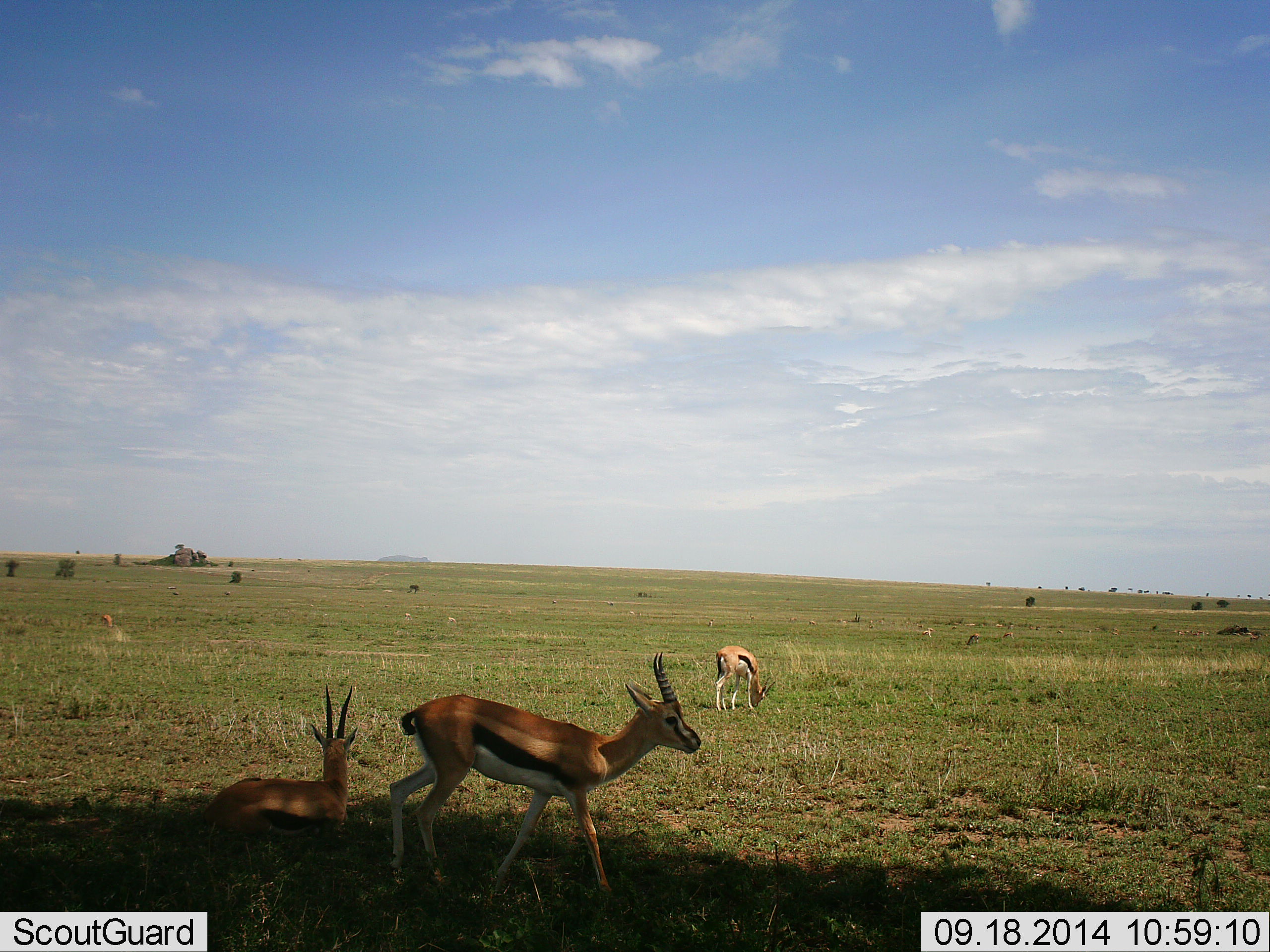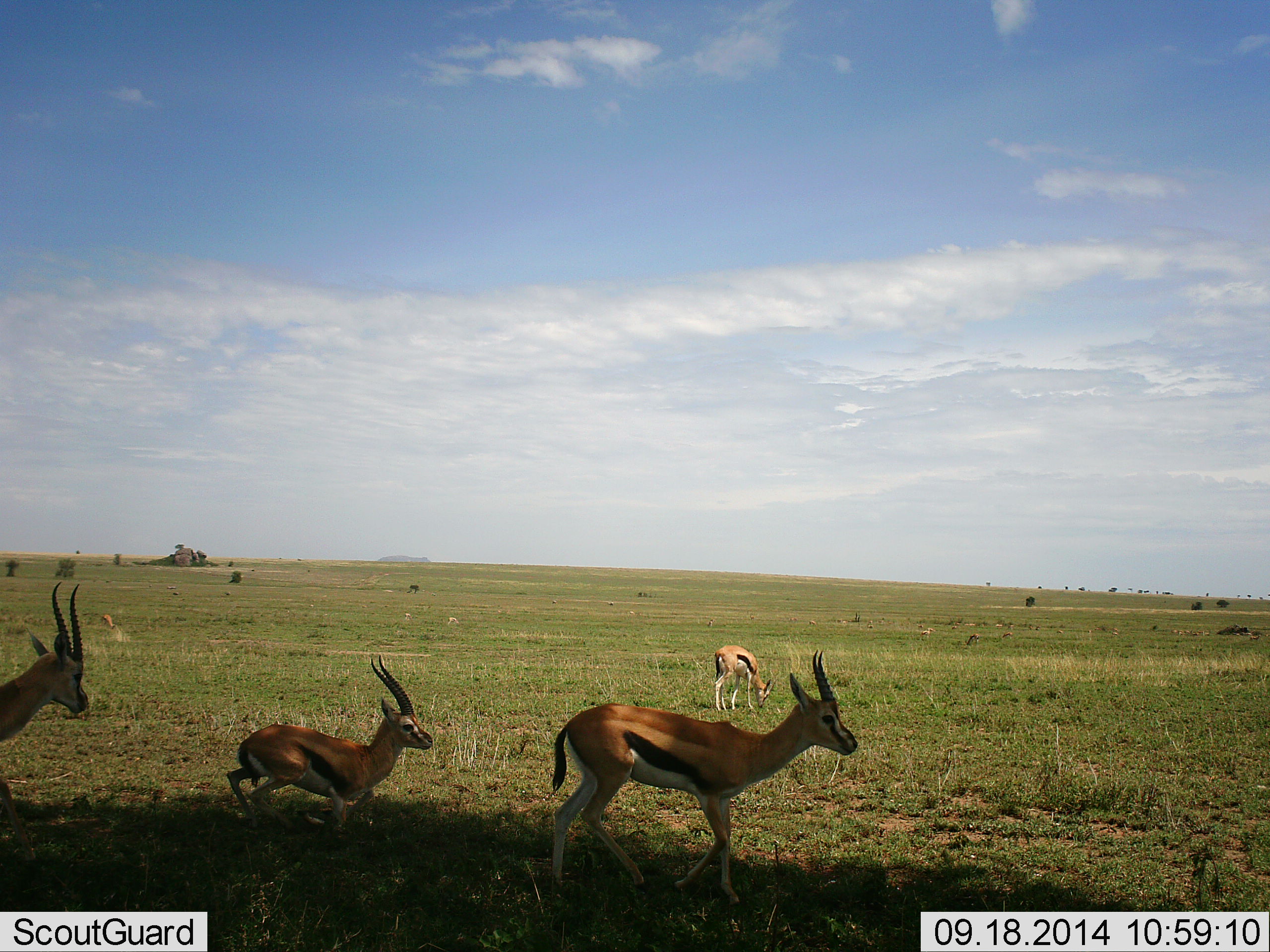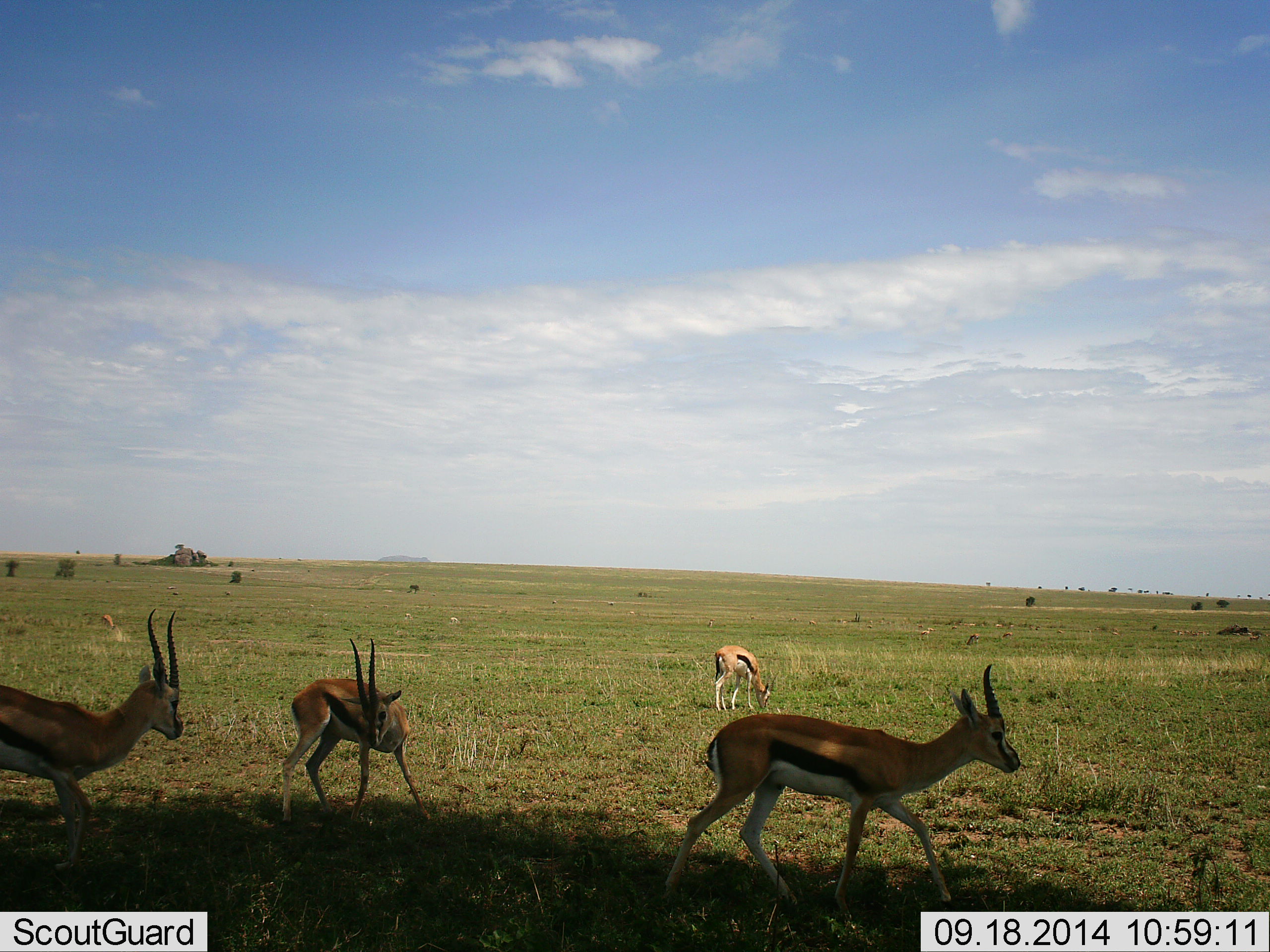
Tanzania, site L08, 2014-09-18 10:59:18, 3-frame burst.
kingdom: Animalia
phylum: Chordata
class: Mammalia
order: Artiodactyla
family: Bovidae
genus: Eudorcas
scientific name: Eudorcas thomsonii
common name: thomson's gazelle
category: gazellethomsons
Gazellethomsons (thomson's gazelle) (Eudorcas thomsonii), count 4. Behavior (volunteer vote fractions): standing 55%, resting 64%, moving 91%, interacting 9%. Young present (vote fraction): 0%. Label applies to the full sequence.